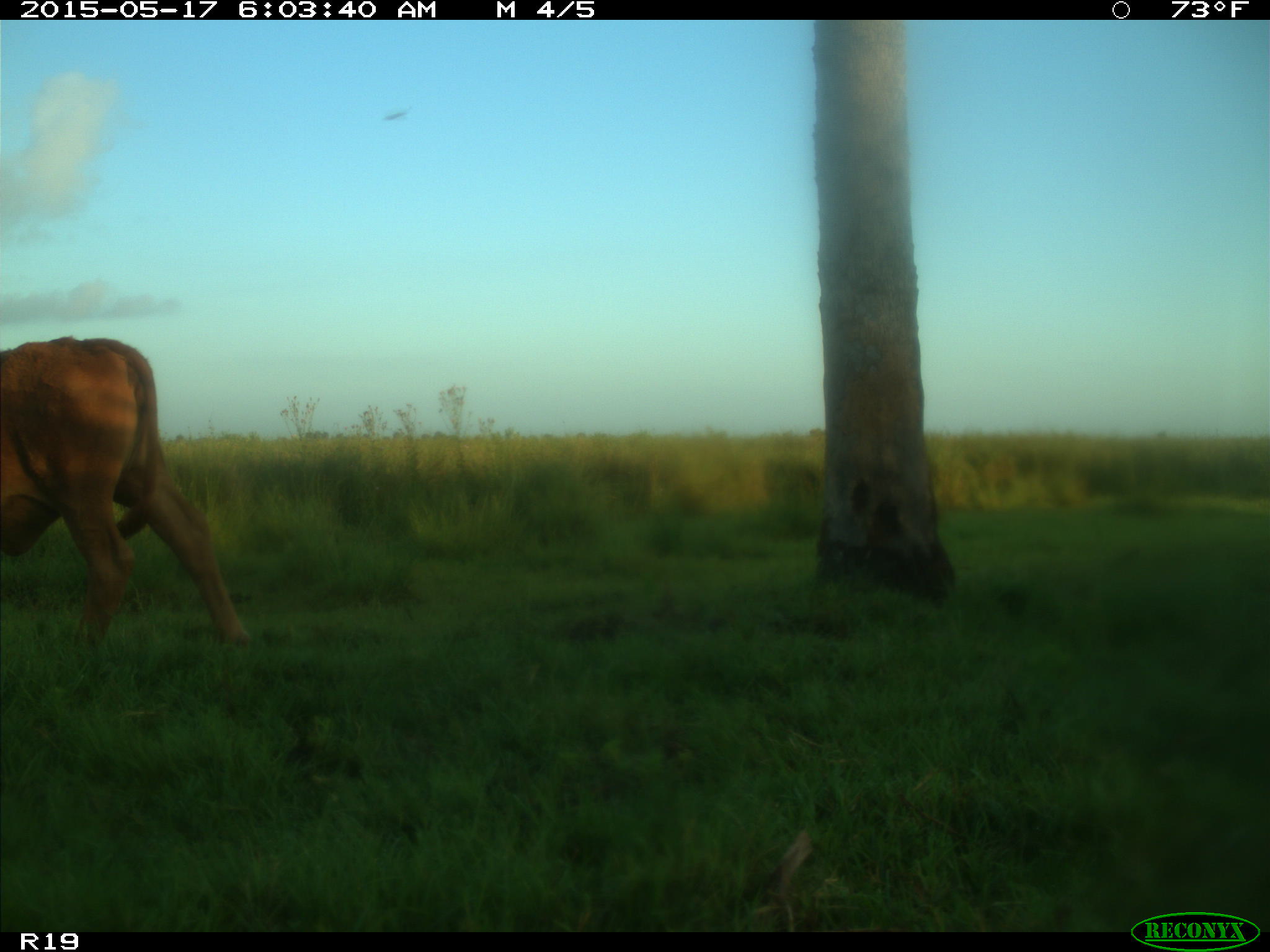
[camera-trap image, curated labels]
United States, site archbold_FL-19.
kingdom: Animalia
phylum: Chordata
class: Mammalia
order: Artiodactyla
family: Bovidae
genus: Bos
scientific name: Bos taurus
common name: domestic cow